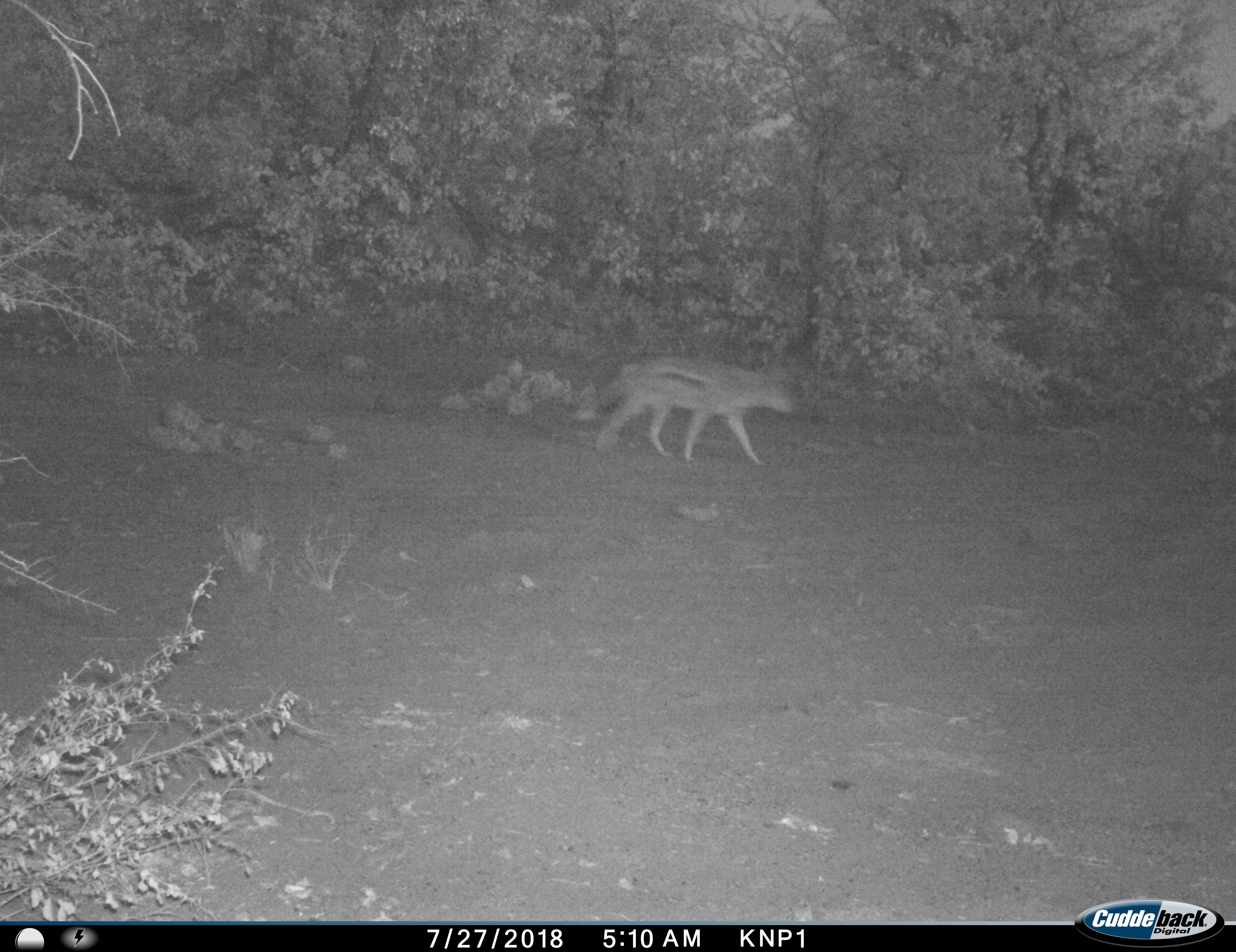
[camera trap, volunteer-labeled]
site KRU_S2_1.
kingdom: Animalia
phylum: Chordata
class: Mammalia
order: Carnivora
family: Canidae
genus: Lupulella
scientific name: Lupulella adusta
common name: side-striped jackal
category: jackalsidestriped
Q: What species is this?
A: Jackalsidestriped (side-striped jackal) (Lupulella adusta).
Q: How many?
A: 1.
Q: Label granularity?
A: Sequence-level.